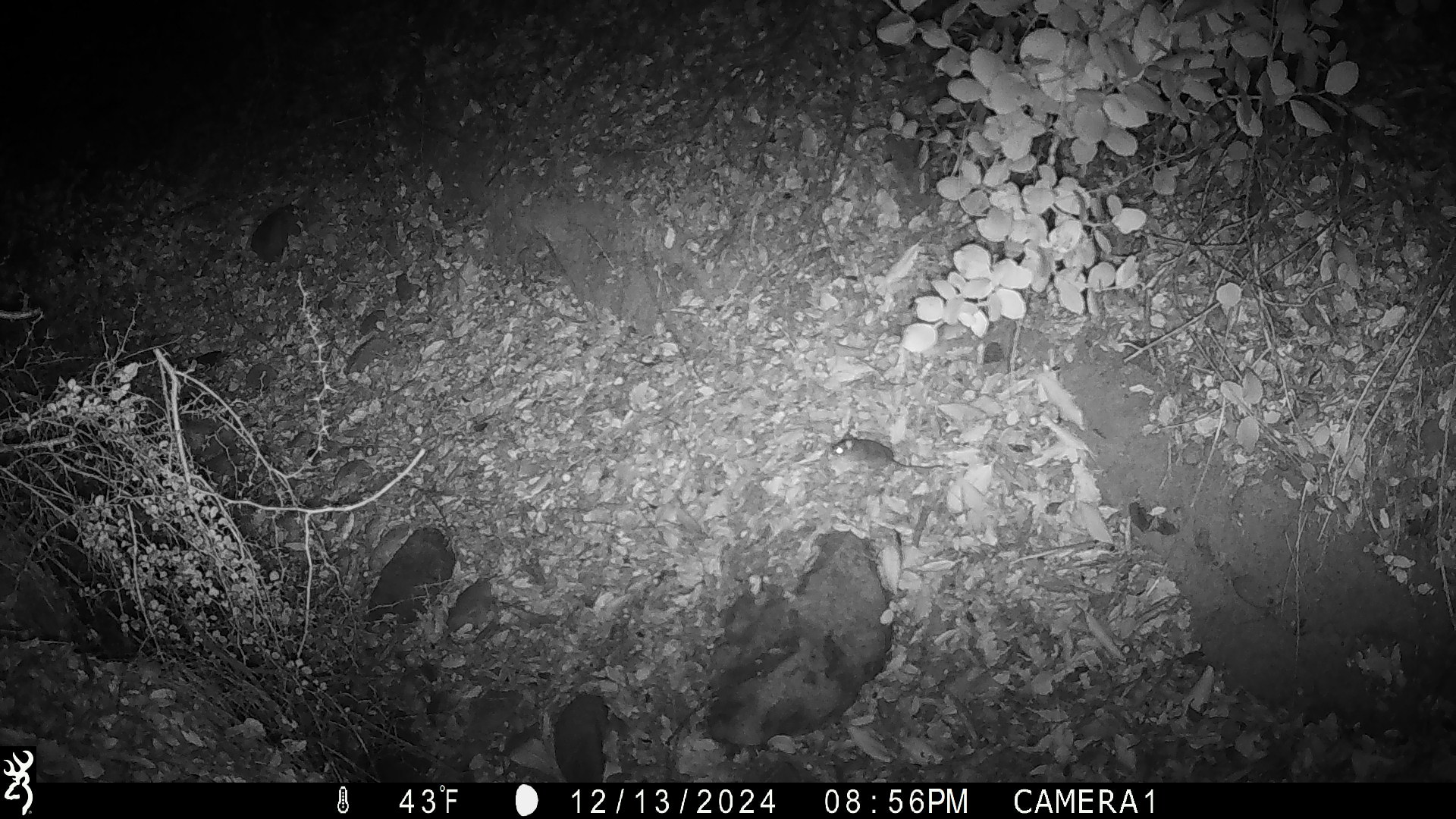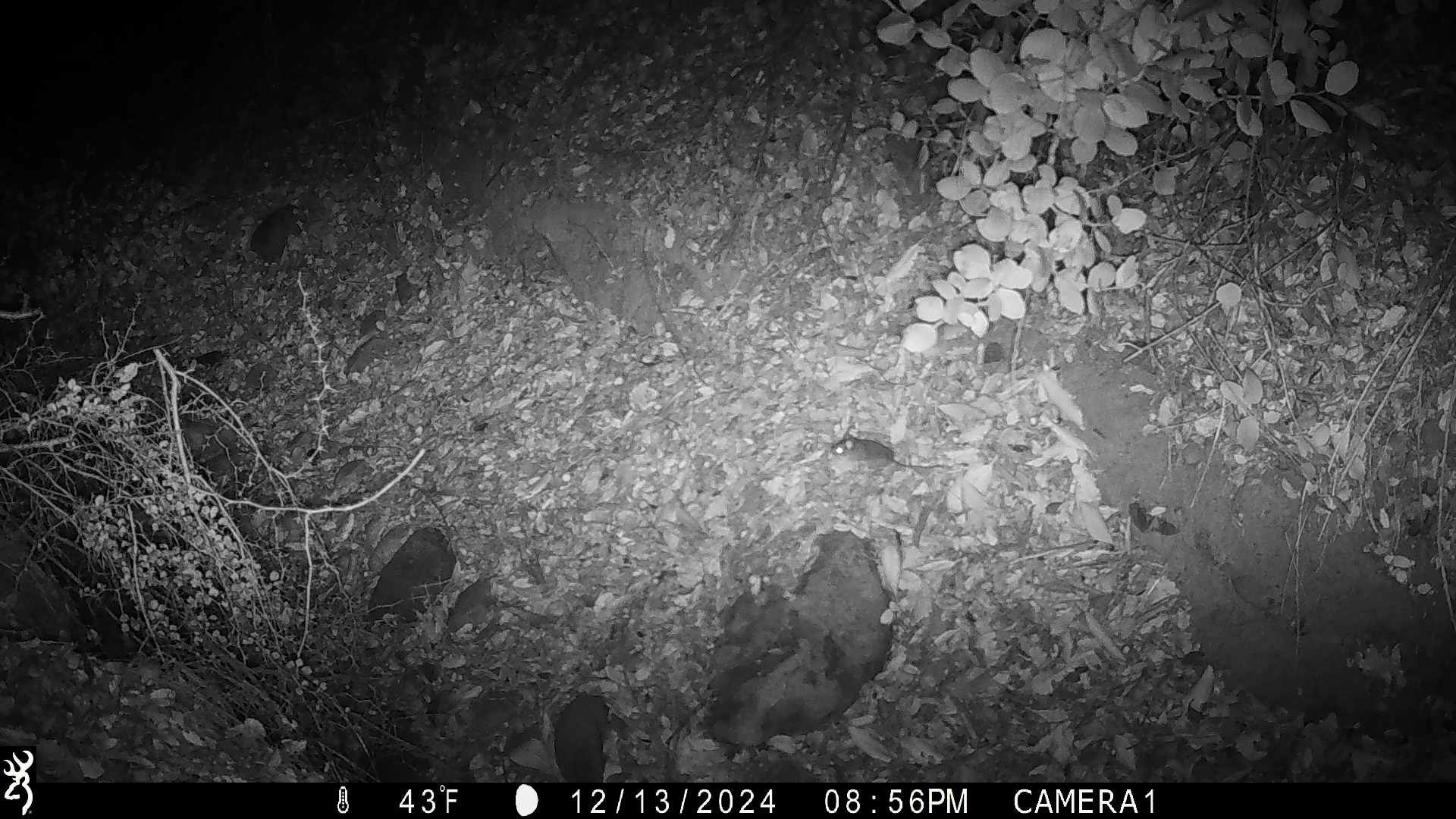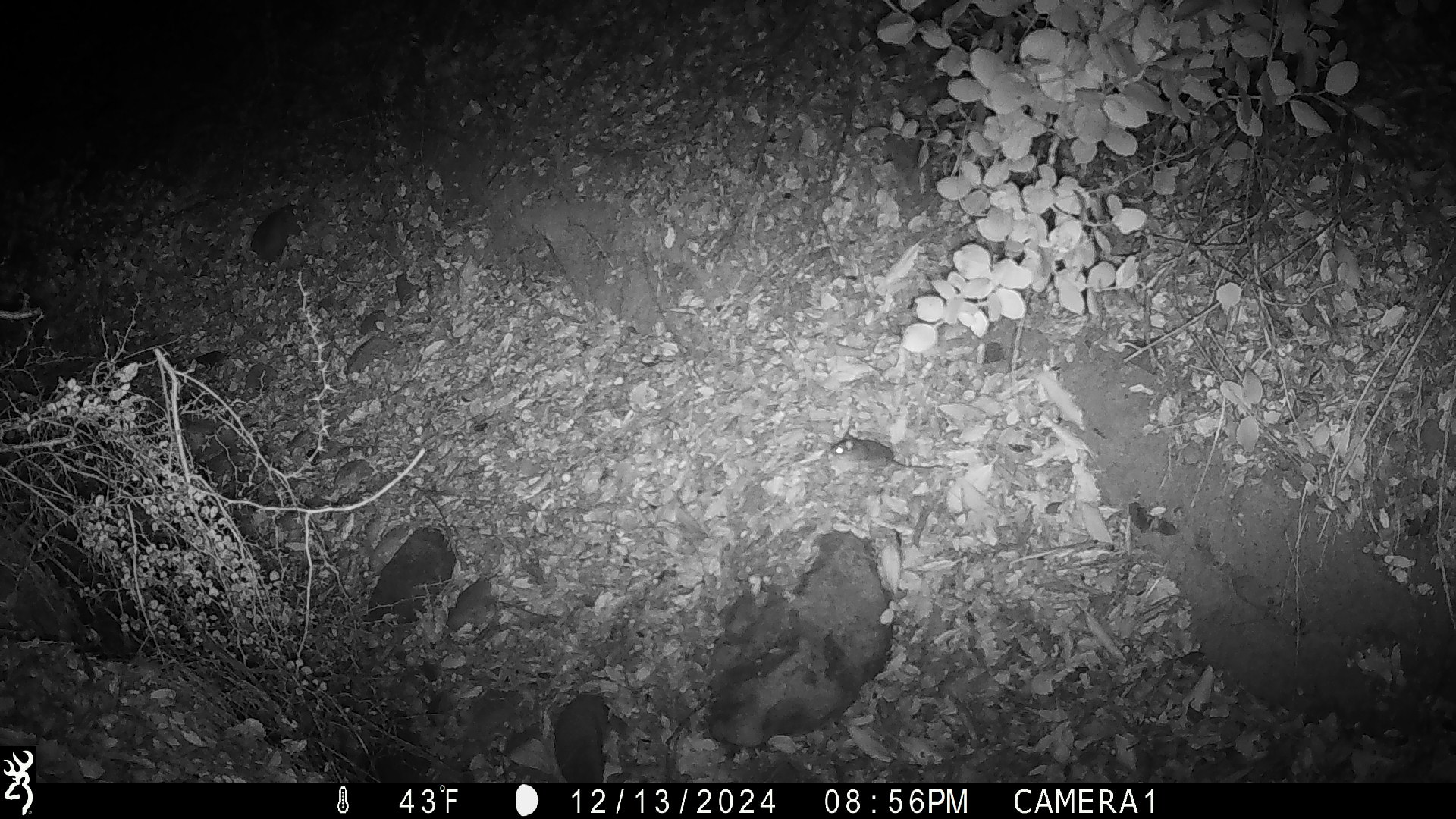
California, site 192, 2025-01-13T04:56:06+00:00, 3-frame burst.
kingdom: Animalia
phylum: Chordata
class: Mammalia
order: Rodentia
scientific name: Rodentia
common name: mouse or rat